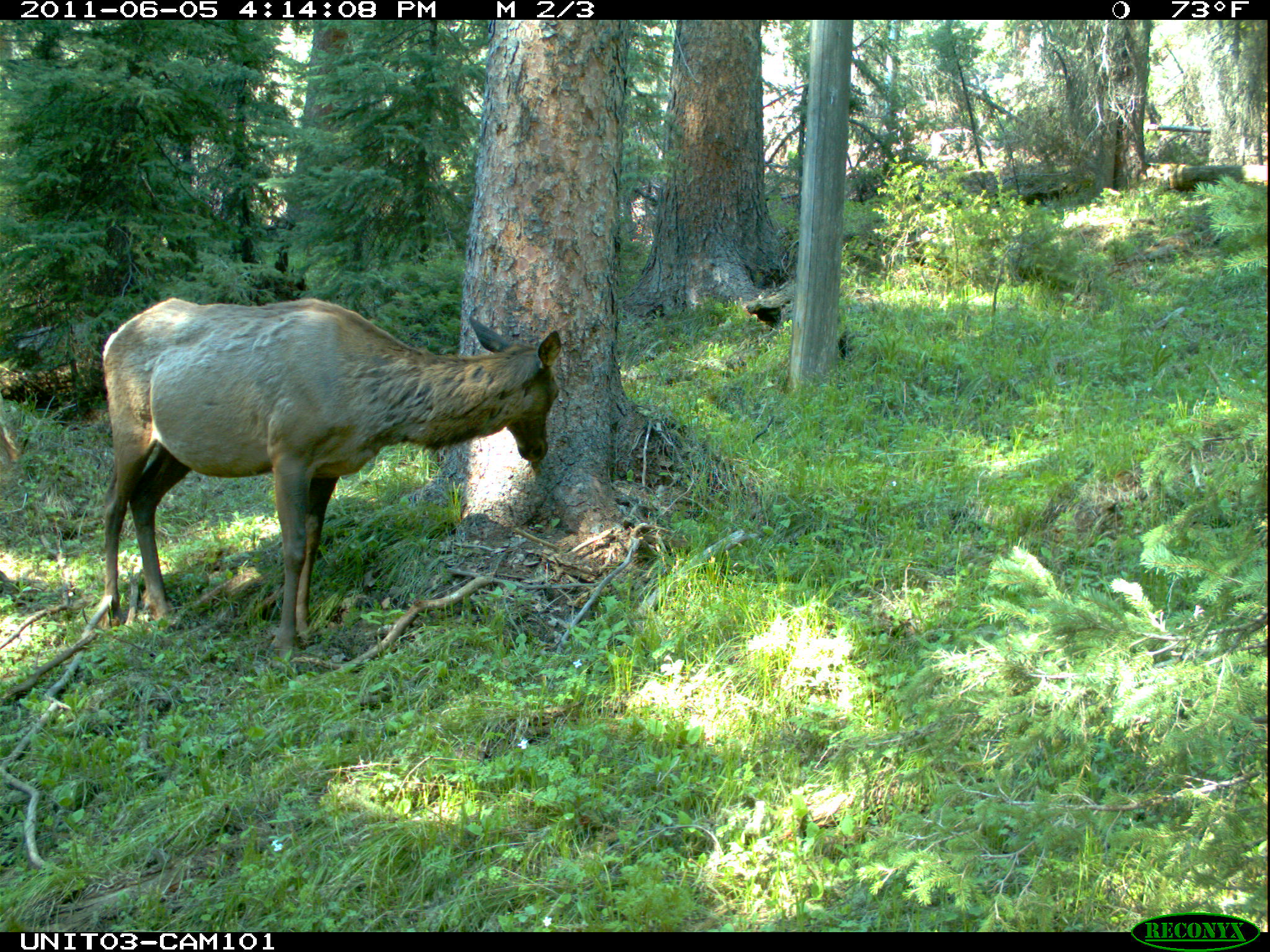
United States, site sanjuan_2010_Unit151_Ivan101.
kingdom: Animalia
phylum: Chordata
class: Mammalia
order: Artiodactyla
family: Cervidae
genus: Cervus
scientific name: Cervus elaphus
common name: red deer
Cervus elaphus (red deer).